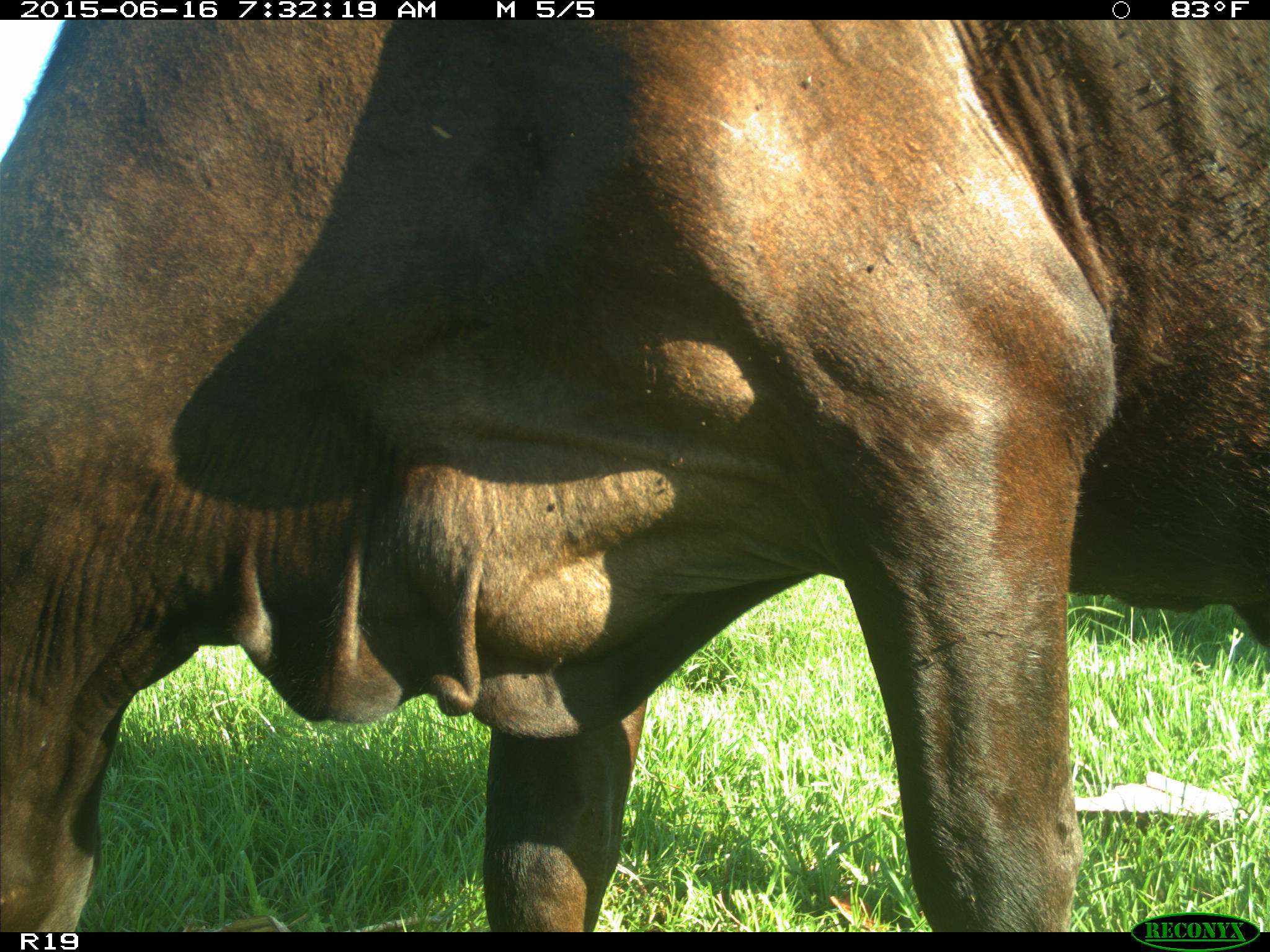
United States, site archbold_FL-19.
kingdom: Animalia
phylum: Chordata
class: Mammalia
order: Artiodactyla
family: Bovidae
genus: Bos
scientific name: Bos taurus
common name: domestic cow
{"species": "Bos taurus (domestic cow)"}